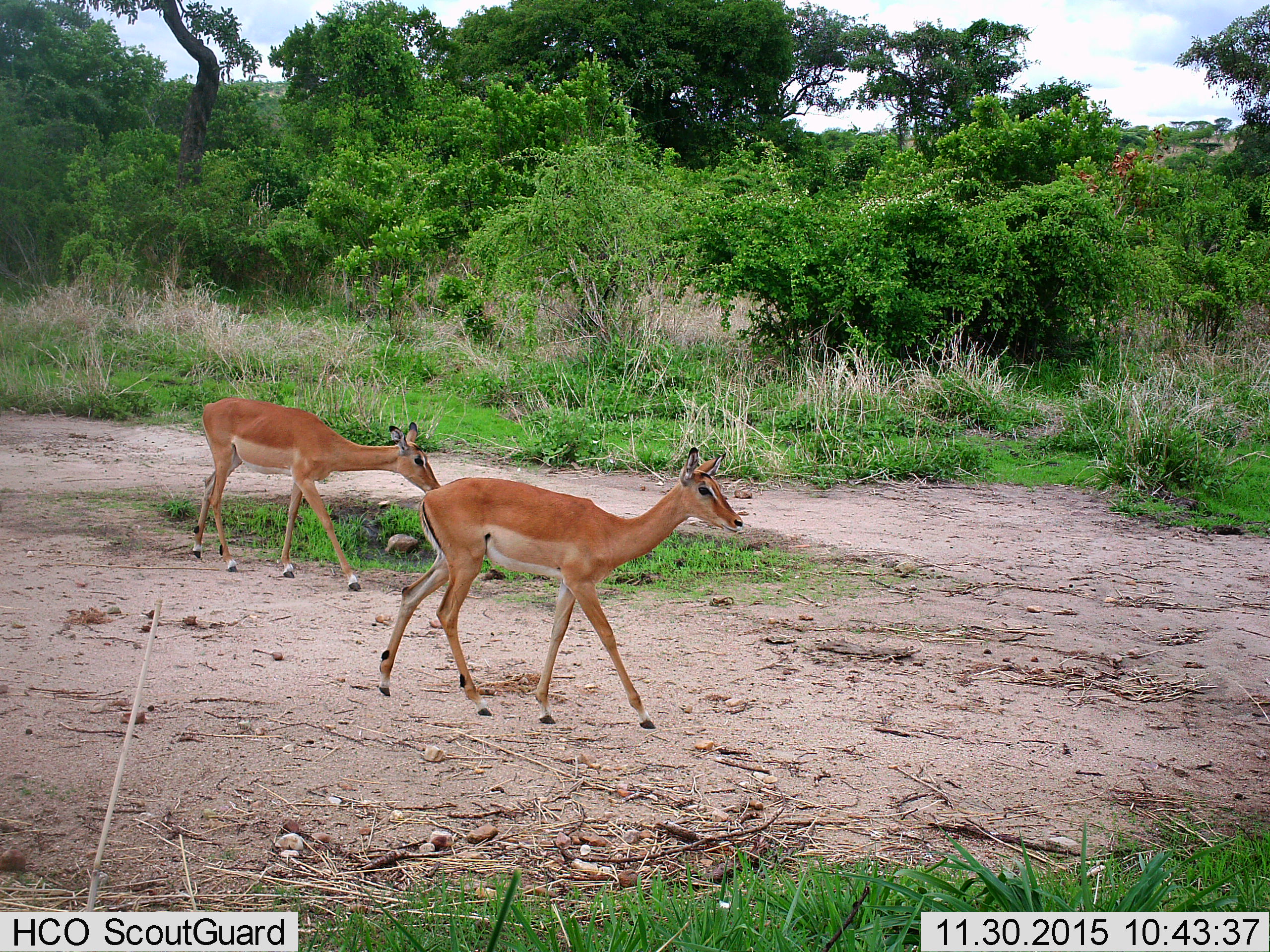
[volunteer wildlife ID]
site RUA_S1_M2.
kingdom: Animalia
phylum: Chordata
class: Mammalia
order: Artiodactyla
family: Bovidae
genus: Aepyceros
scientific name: Aepyceros melampus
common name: impala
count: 2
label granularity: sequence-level